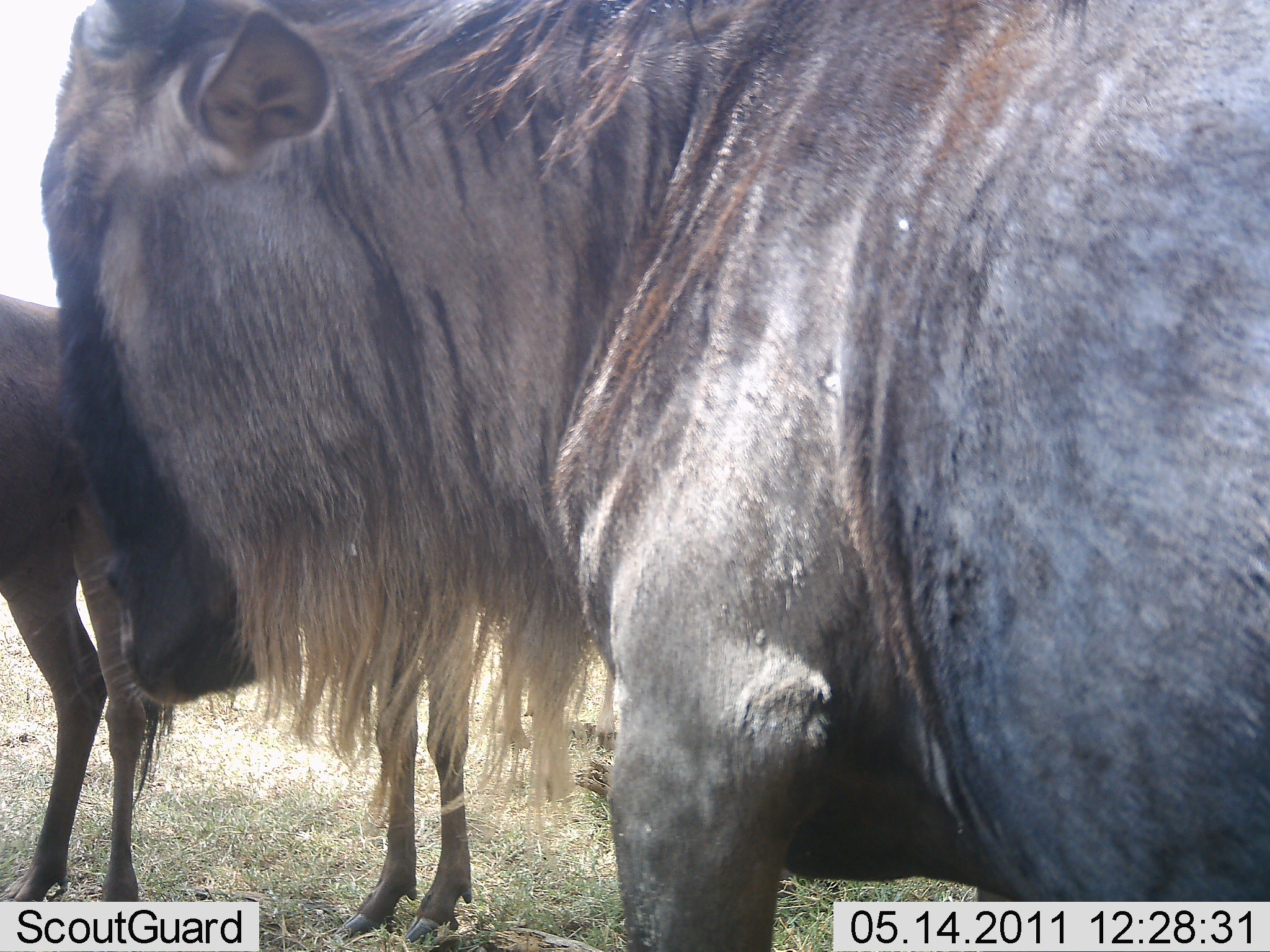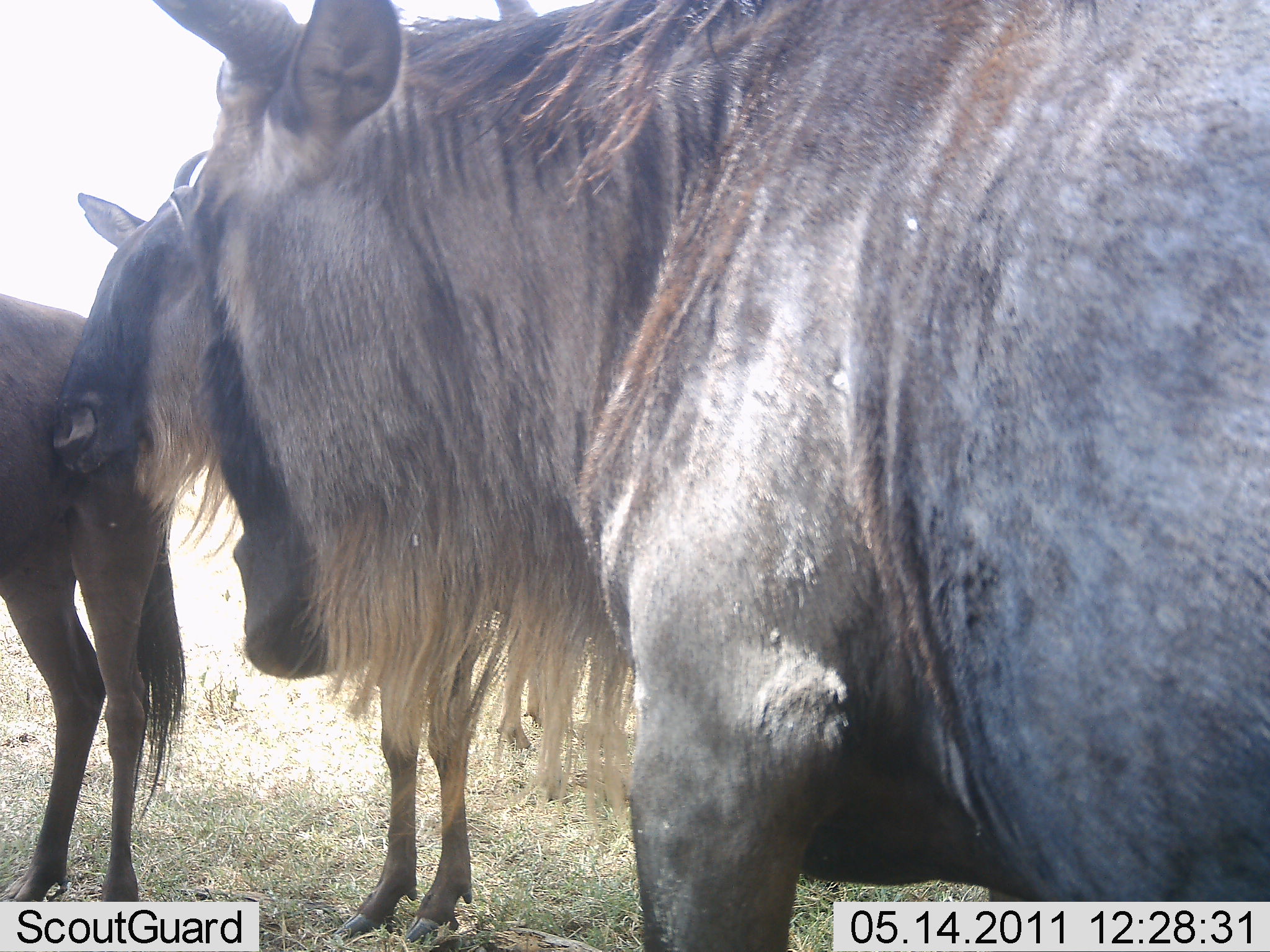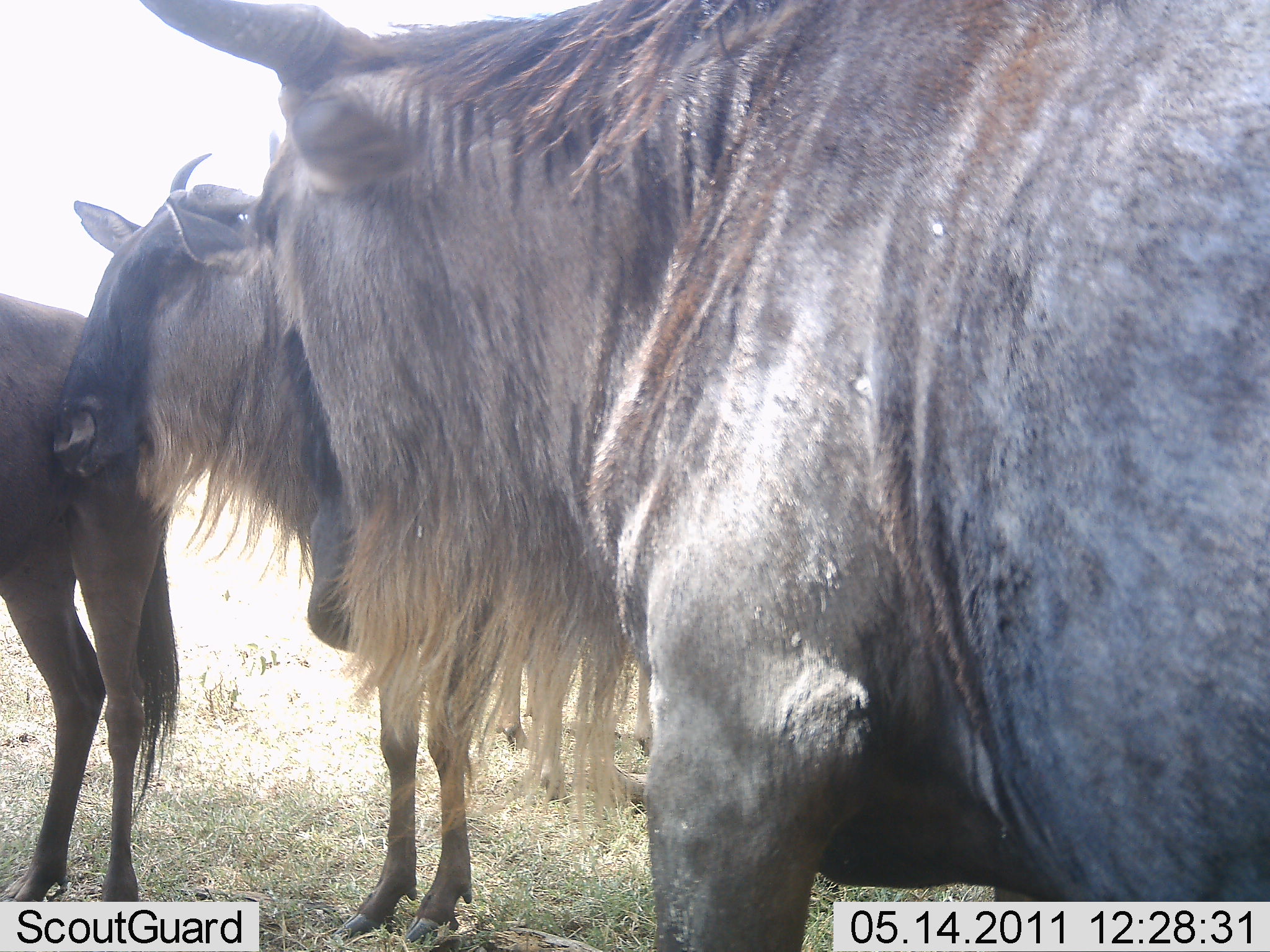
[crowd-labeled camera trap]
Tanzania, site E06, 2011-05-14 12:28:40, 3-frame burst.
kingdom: Animalia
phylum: Chordata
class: Mammalia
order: Artiodactyla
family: Bovidae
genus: Connochaetes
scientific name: Connochaetes taurinus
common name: blue wildebeest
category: wildebeest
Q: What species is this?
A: Wildebeest (blue wildebeest) (Connochaetes taurinus).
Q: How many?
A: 3.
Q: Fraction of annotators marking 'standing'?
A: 92%.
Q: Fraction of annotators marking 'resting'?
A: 15%.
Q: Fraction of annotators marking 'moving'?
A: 0%.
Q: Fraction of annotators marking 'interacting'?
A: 8%.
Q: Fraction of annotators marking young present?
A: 0%.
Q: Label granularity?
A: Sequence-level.